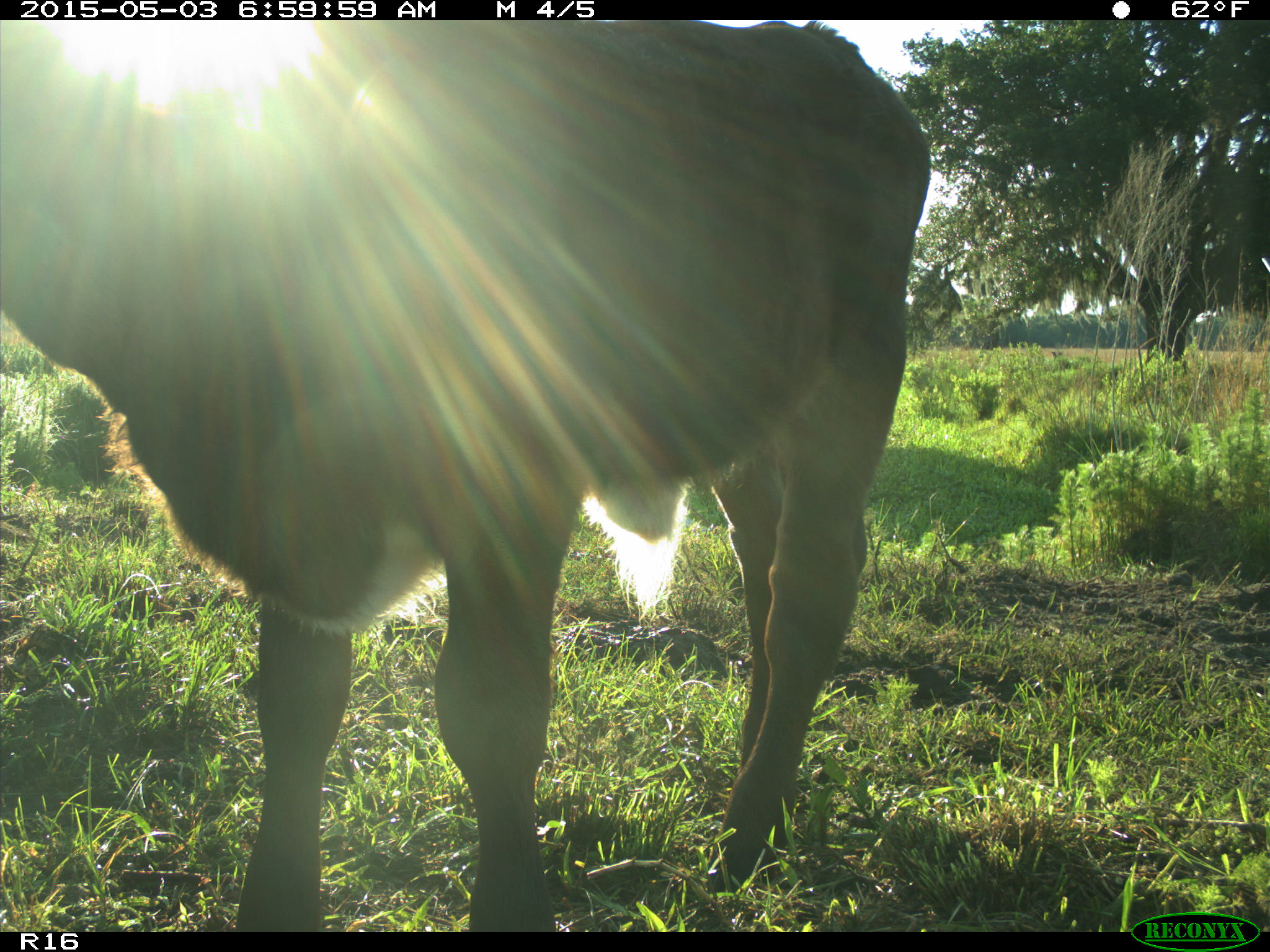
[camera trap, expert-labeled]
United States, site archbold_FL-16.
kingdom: Animalia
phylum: Chordata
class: Mammalia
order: Artiodactyla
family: Bovidae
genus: Bos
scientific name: Bos taurus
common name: domestic cow